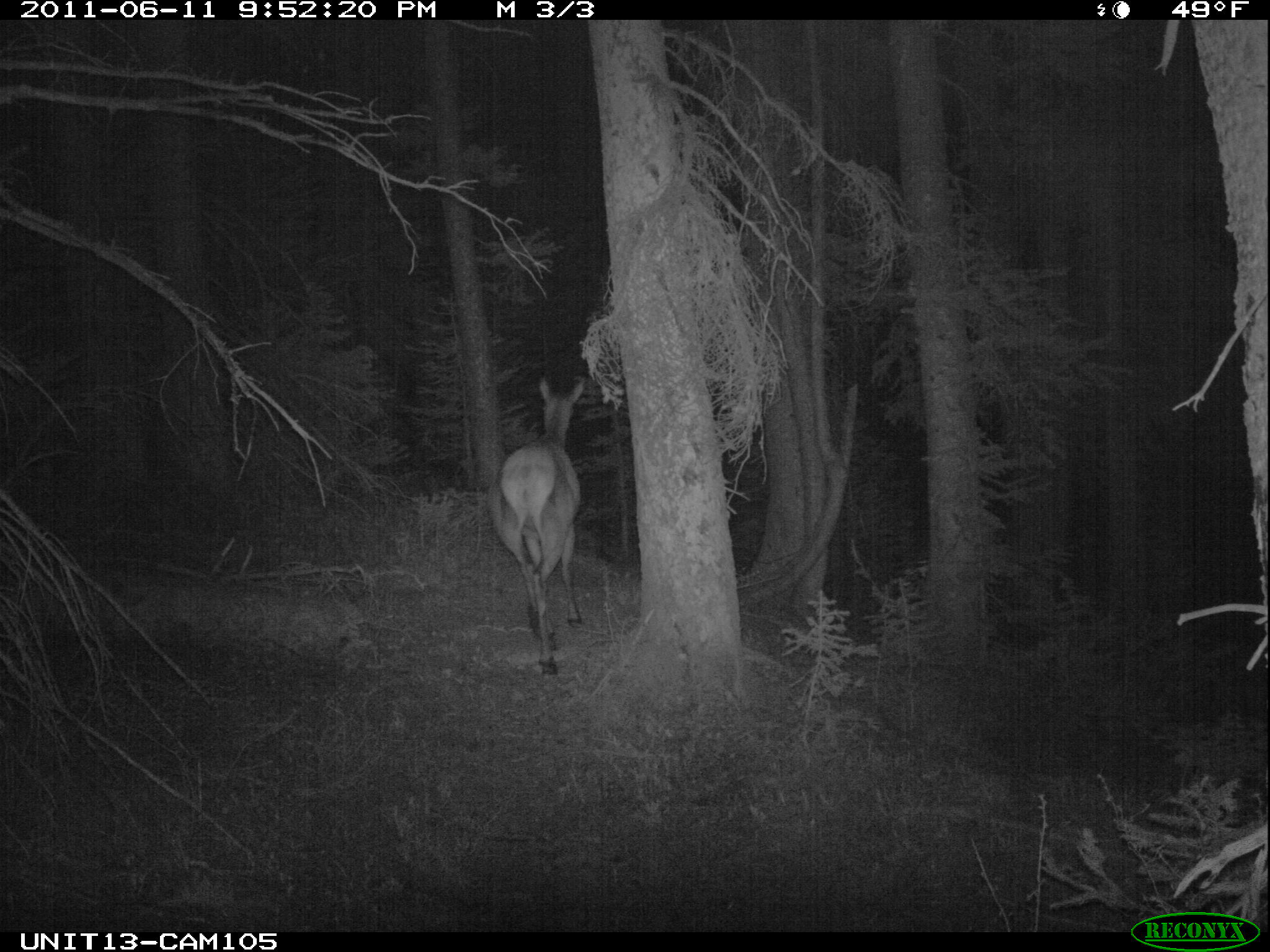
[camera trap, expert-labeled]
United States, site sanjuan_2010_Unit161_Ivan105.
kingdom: Animalia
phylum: Chordata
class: Mammalia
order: Artiodactyla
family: Cervidae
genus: Cervus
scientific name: Cervus elaphus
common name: red deer